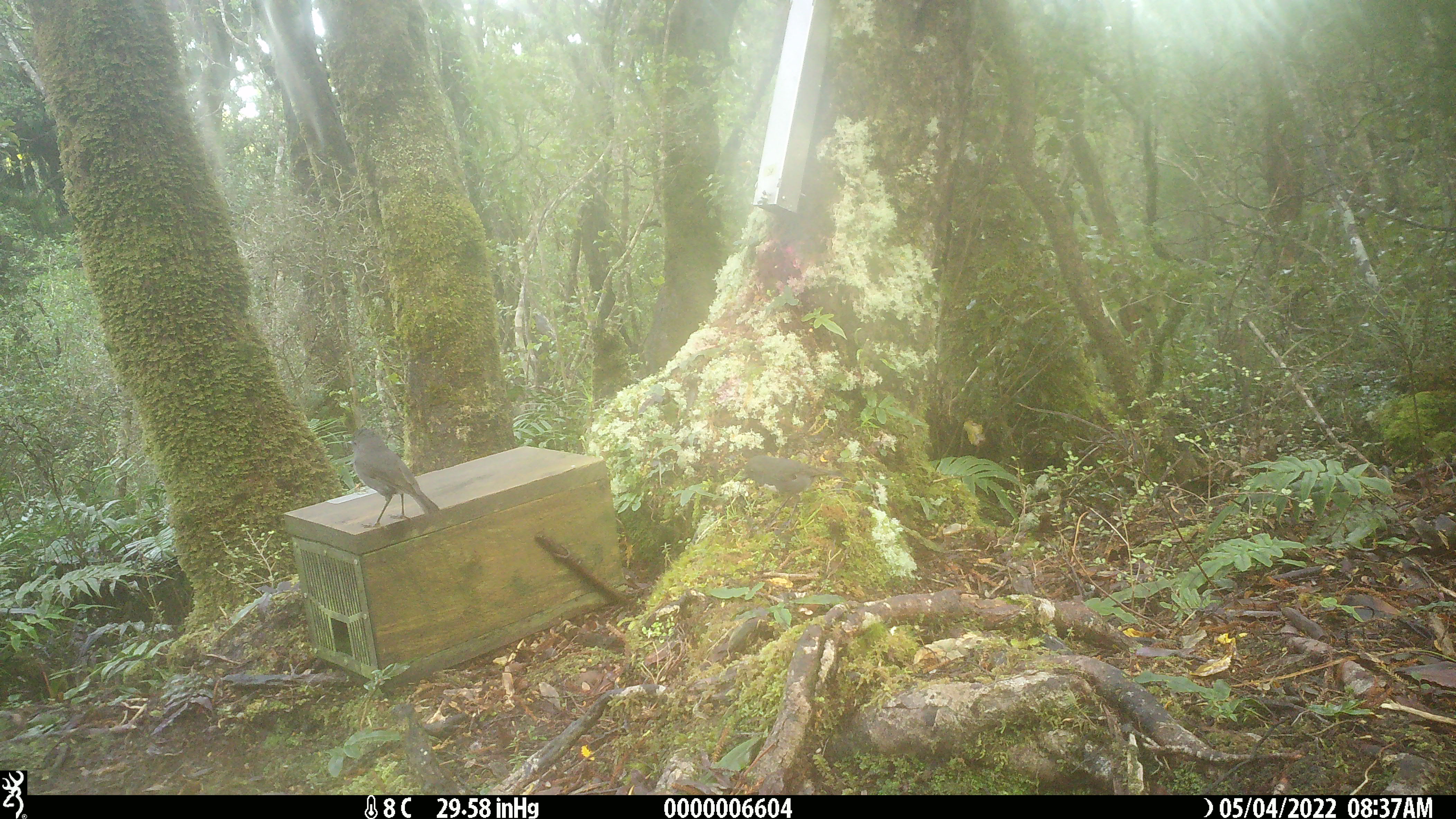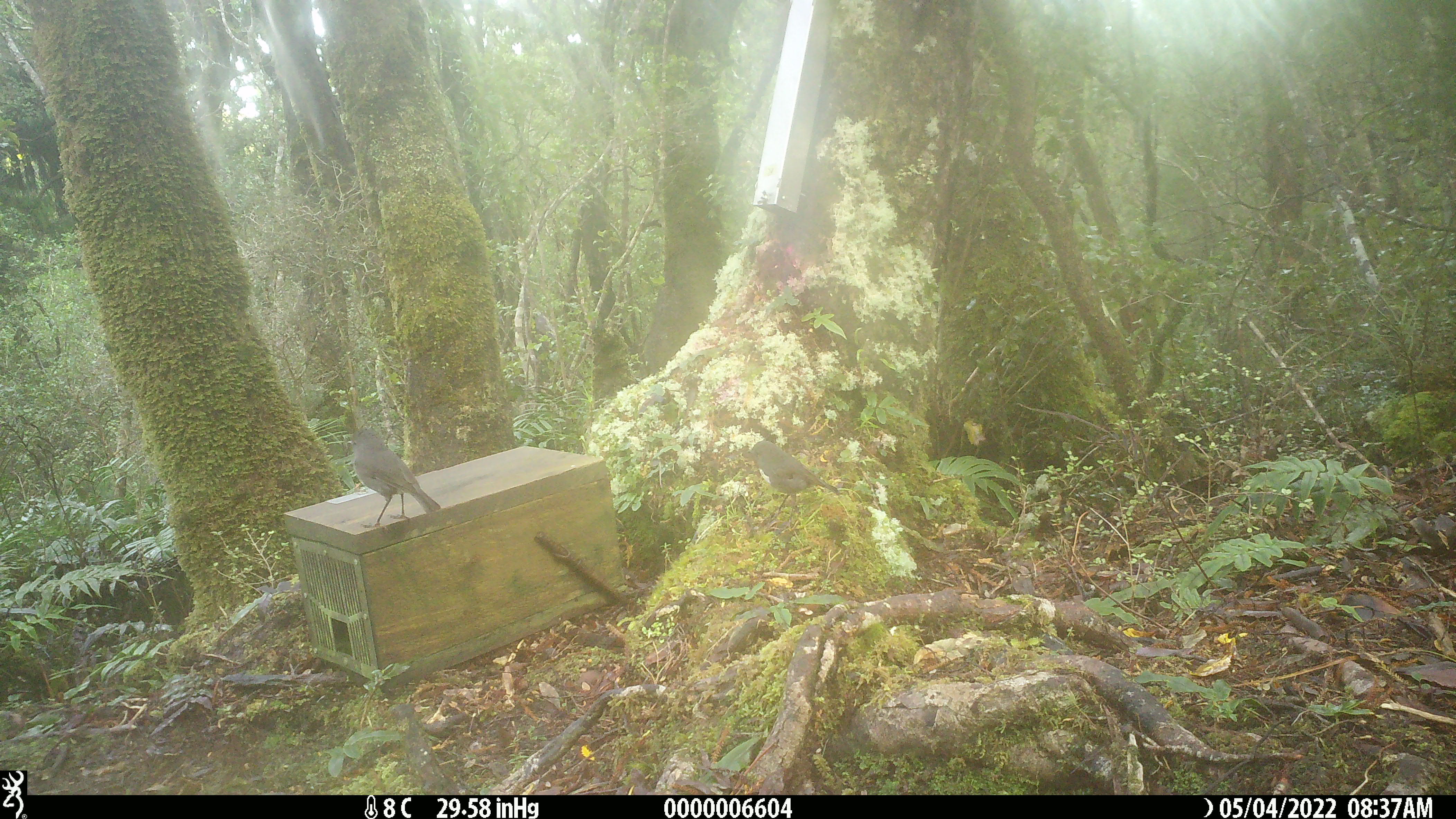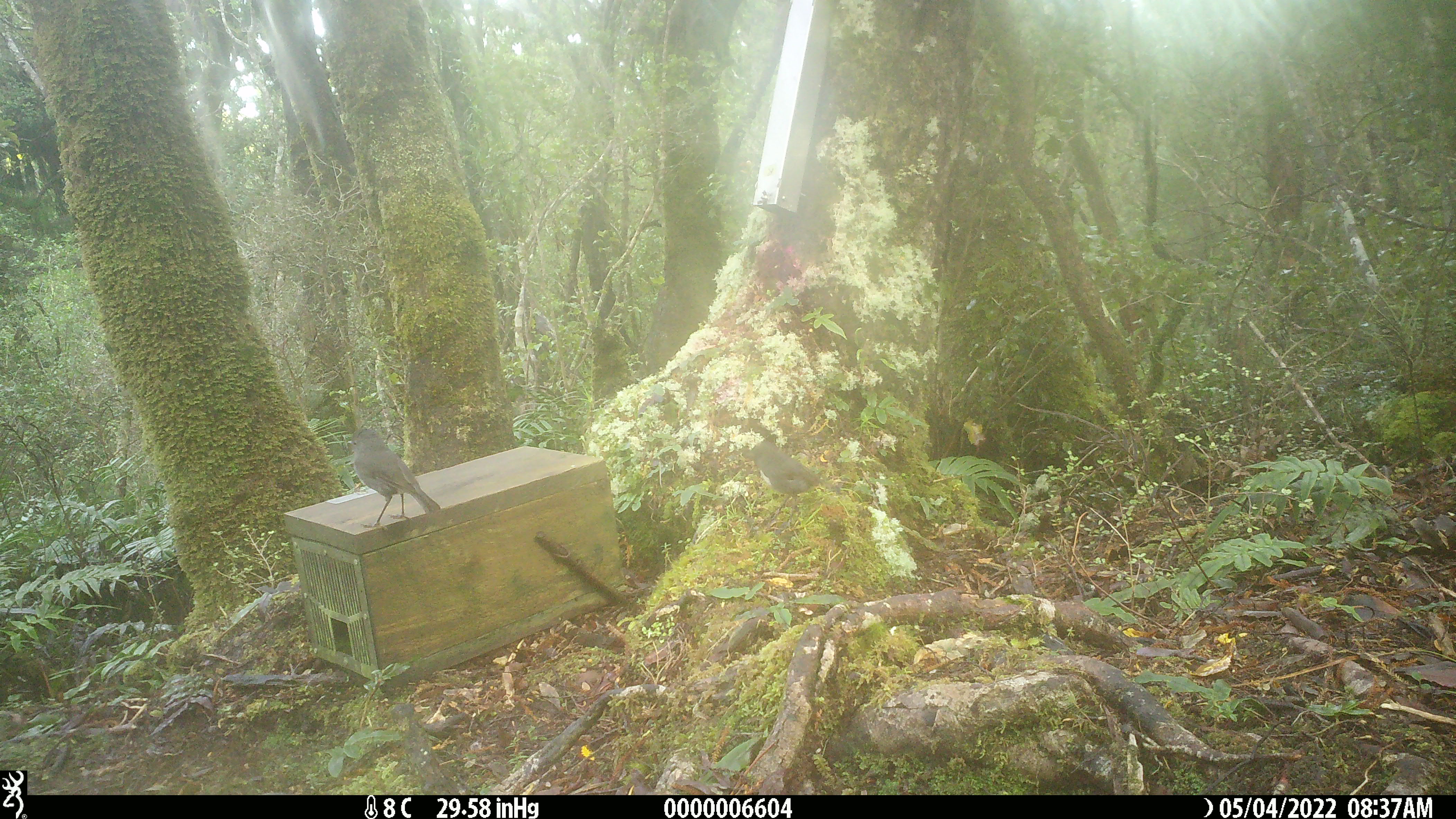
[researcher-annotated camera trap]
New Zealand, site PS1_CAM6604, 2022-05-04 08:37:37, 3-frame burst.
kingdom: Animalia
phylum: Chordata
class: Aves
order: Passeriformes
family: Petroicidae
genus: Petroica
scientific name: Petroica australis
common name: new zealand robin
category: robin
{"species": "robin (new zealand robin) (Petroica australis)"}